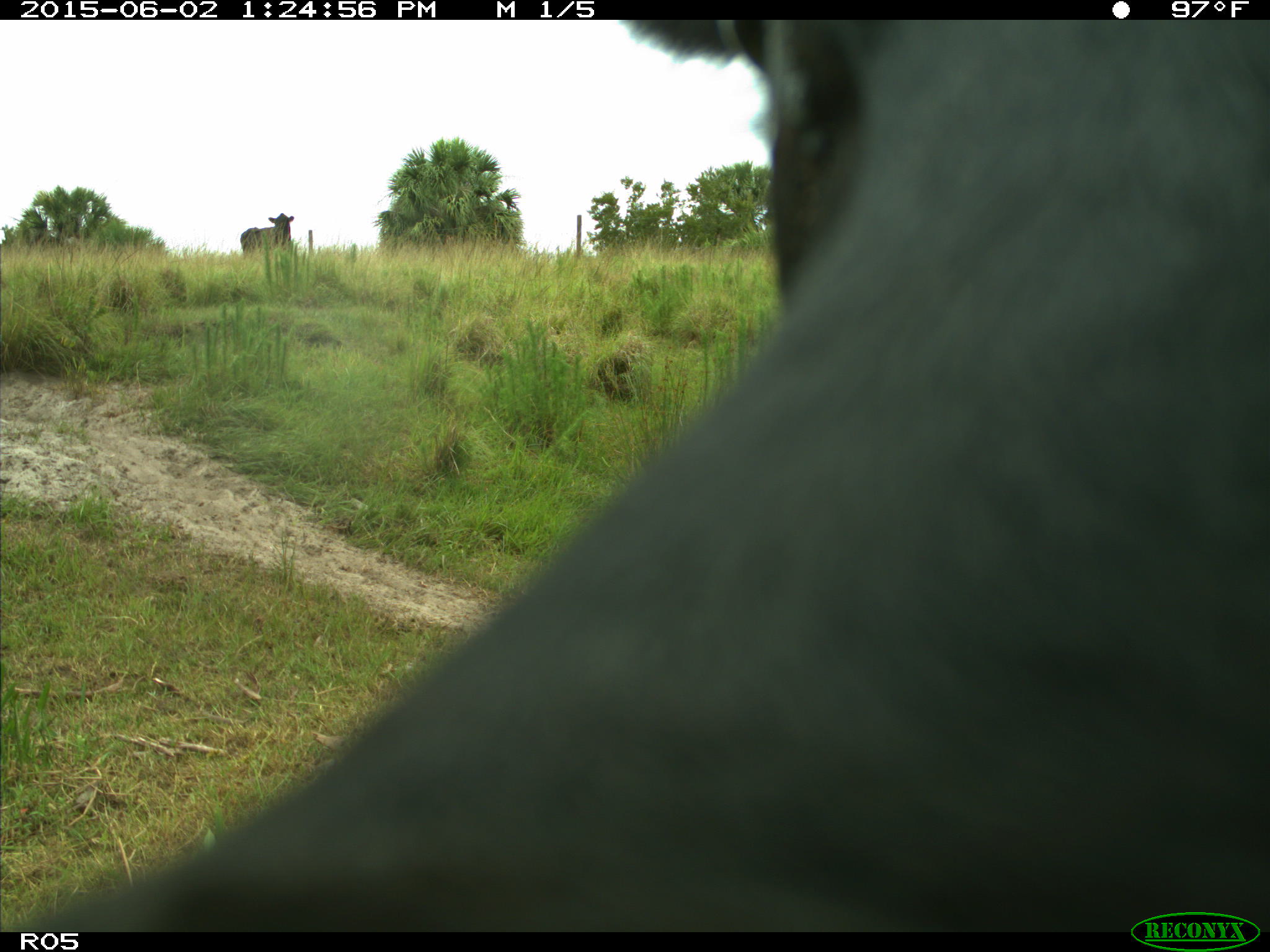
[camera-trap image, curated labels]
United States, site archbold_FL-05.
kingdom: Animalia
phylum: Chordata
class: Mammalia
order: Artiodactyla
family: Bovidae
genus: Bos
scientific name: Bos taurus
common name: domestic cow